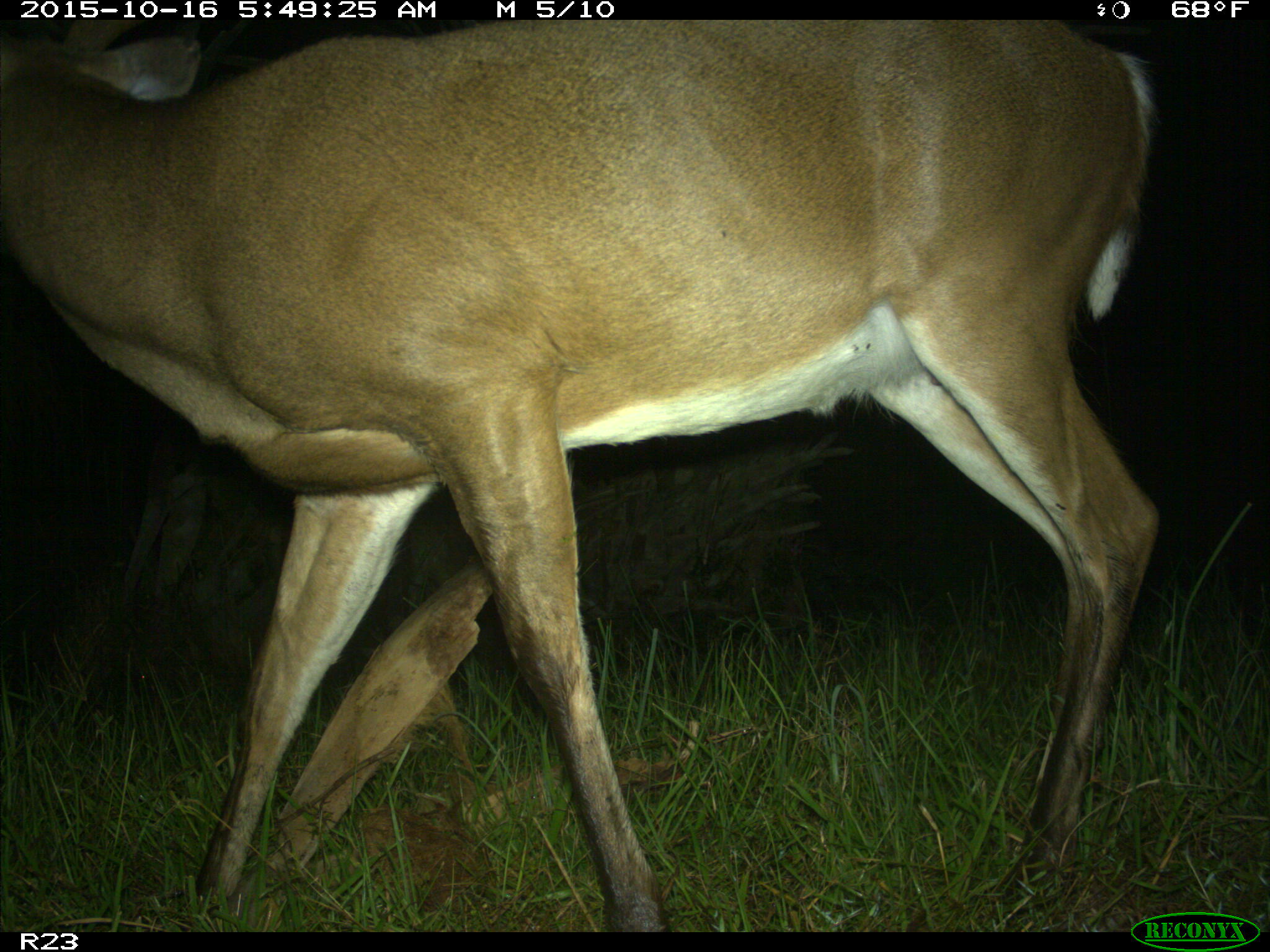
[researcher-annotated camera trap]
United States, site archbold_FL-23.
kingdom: Animalia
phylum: Chordata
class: Mammalia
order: Artiodactyla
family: Cervidae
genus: Odocoileus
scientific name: Odocoileus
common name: deer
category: unidentified deer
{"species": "unidentified deer (deer) (Odocoileus)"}